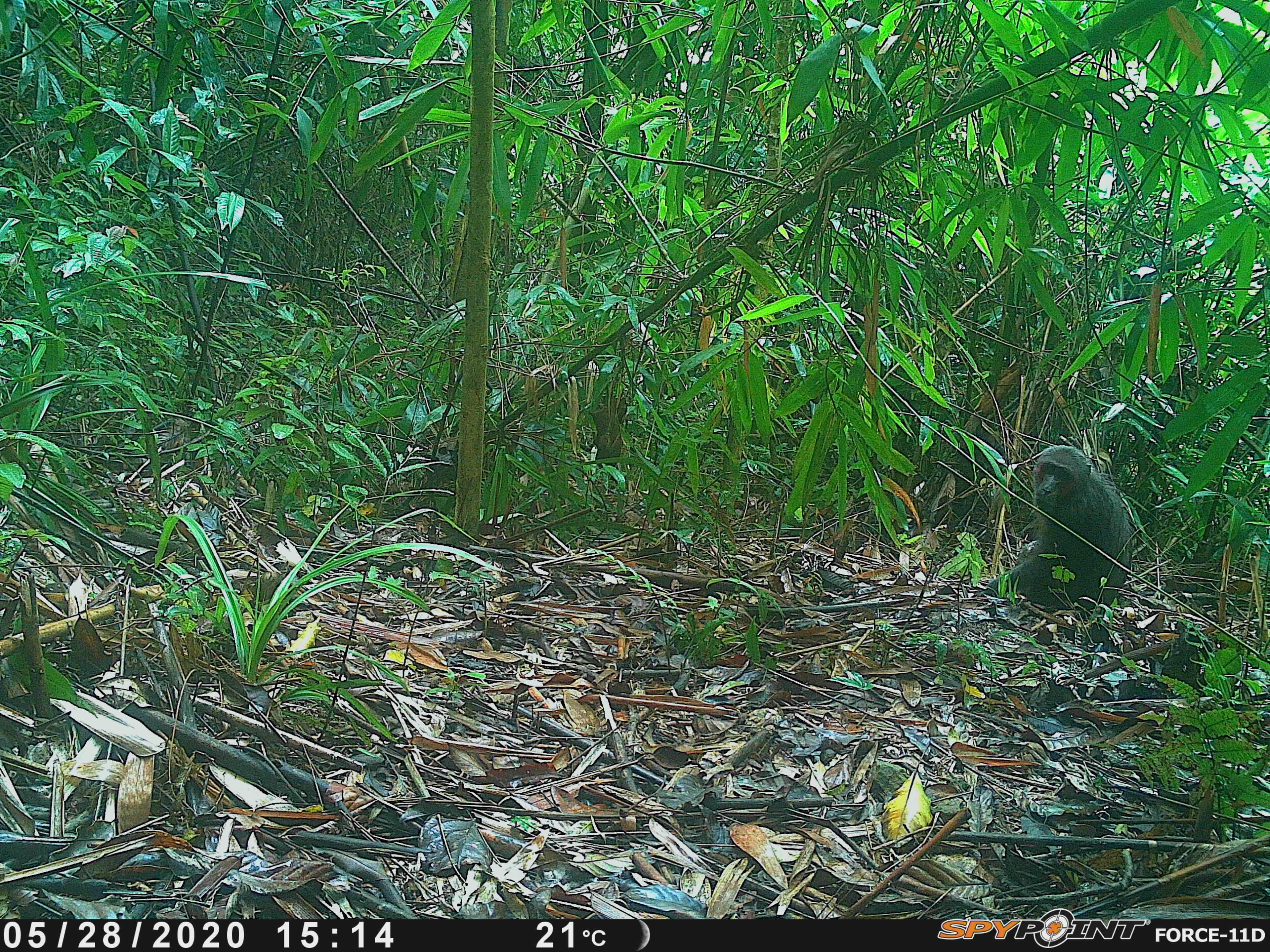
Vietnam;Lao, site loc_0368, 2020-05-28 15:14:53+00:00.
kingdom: Animalia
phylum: Chordata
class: Mammalia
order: Primates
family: Cercopithecidae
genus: Macaca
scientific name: Macaca arctoides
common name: stump-tailed macaque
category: stump tailed macaque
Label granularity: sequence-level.